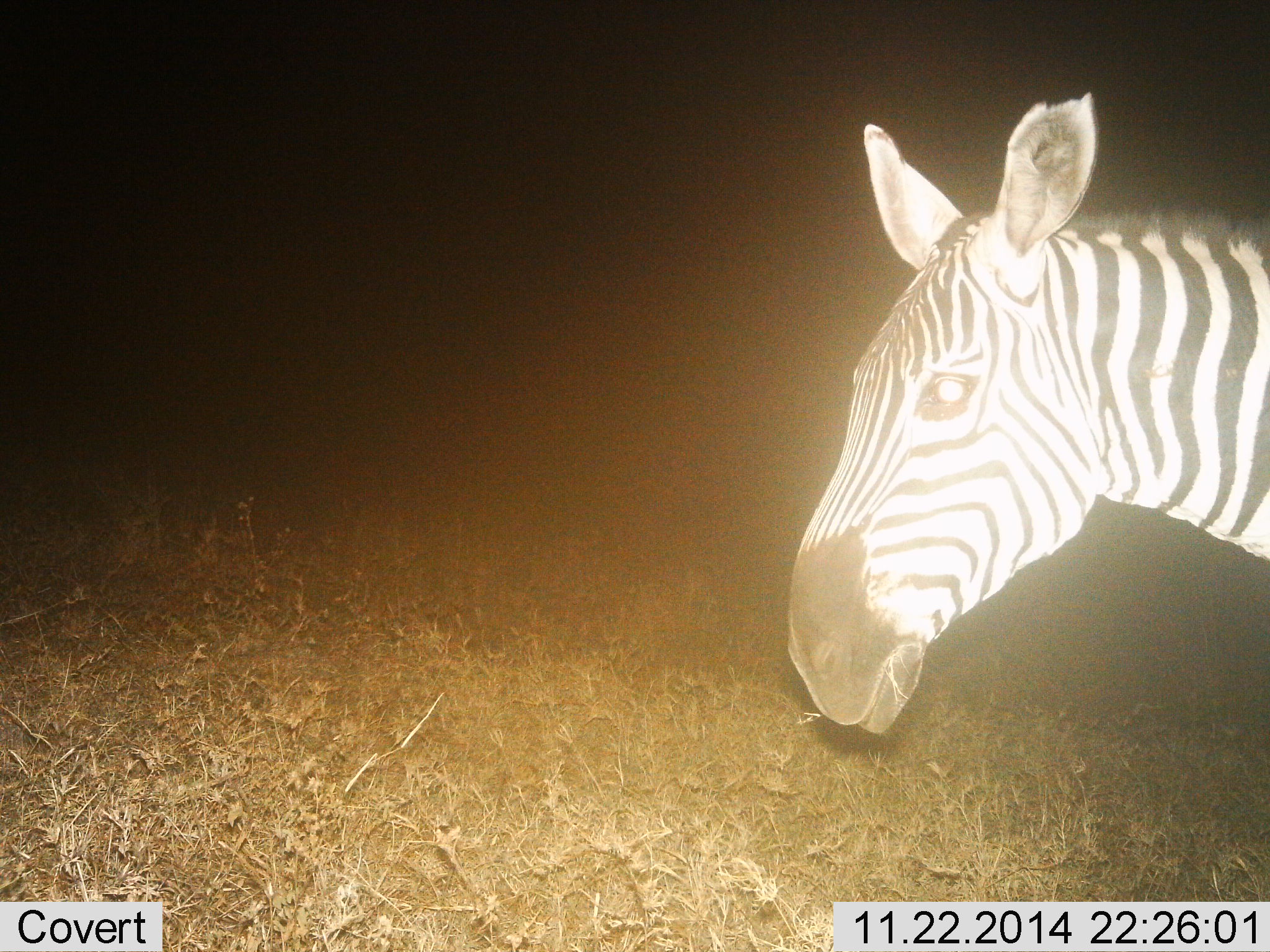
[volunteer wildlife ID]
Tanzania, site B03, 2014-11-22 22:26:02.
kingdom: Animalia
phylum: Chordata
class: Mammalia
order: Perissodactyla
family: Equidae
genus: Equus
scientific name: Equus quagga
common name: plains zebra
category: zebra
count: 1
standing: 100%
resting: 0%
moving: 0%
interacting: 0%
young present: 0%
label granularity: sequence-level